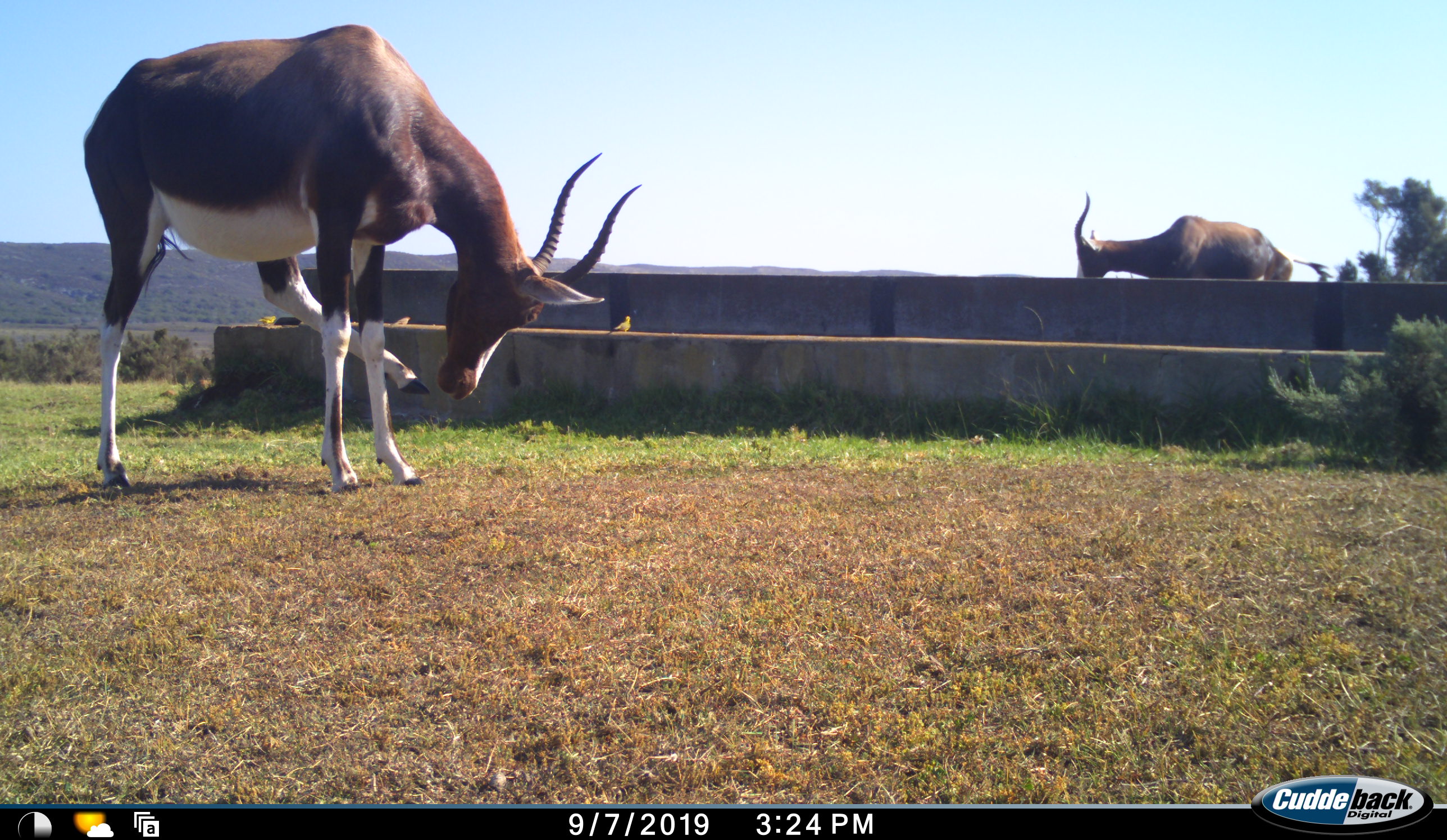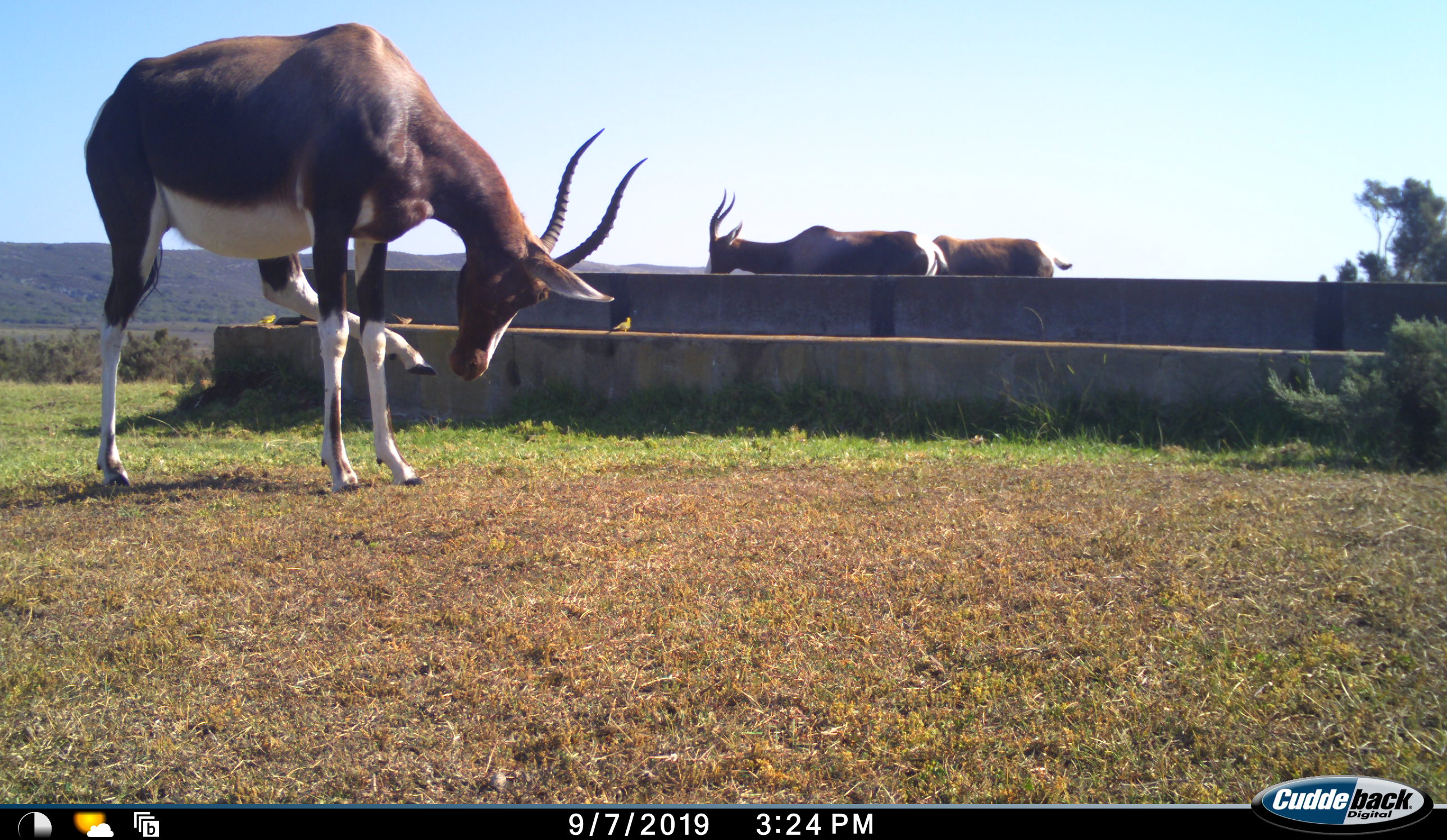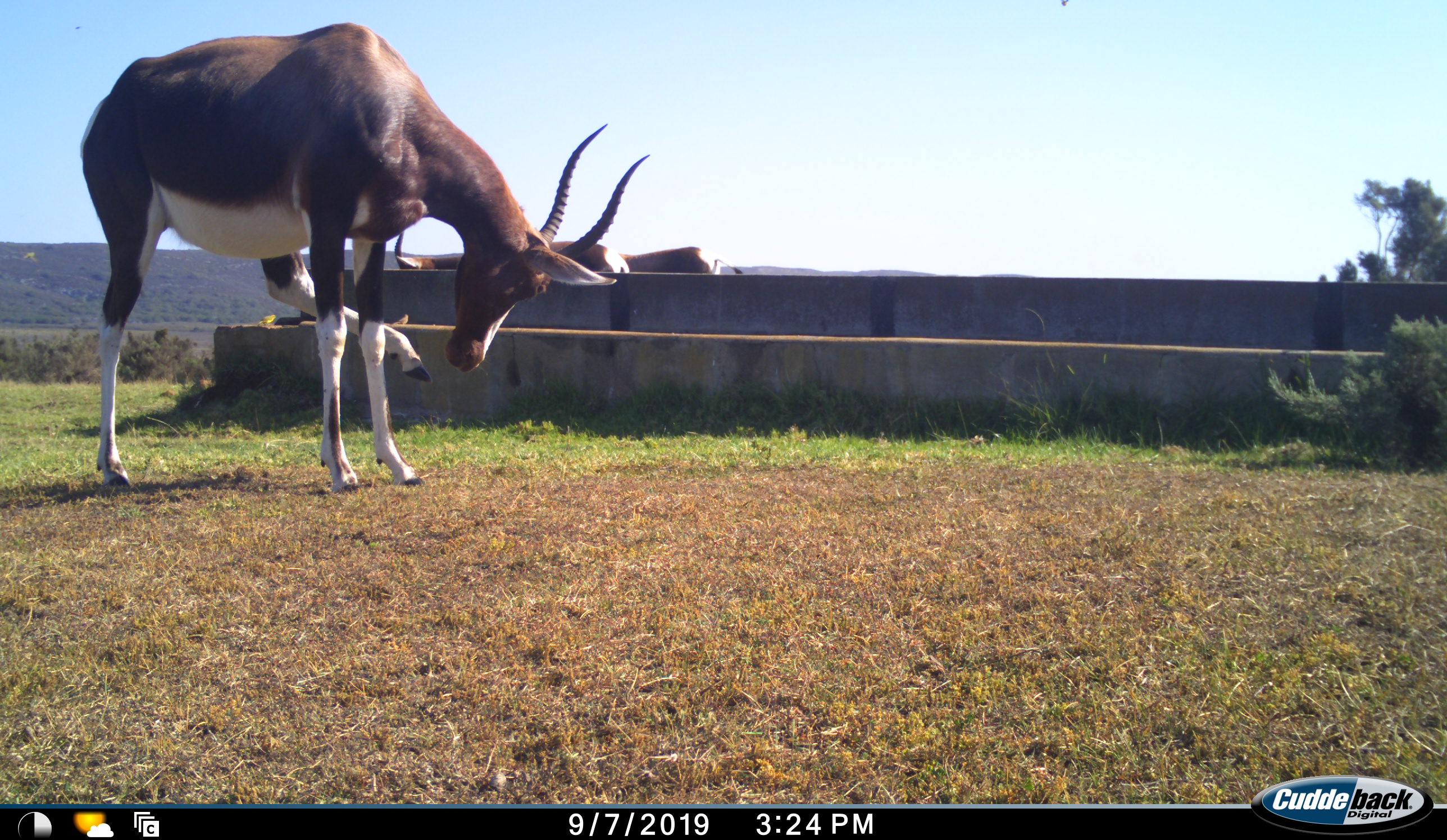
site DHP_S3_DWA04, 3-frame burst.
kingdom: Animalia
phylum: Chordata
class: Mammalia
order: Artiodactyla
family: Bovidae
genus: Damaliscus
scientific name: Damaliscus pygargus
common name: bontebok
Bontebok (Damaliscus pygargus), count 3. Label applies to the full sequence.